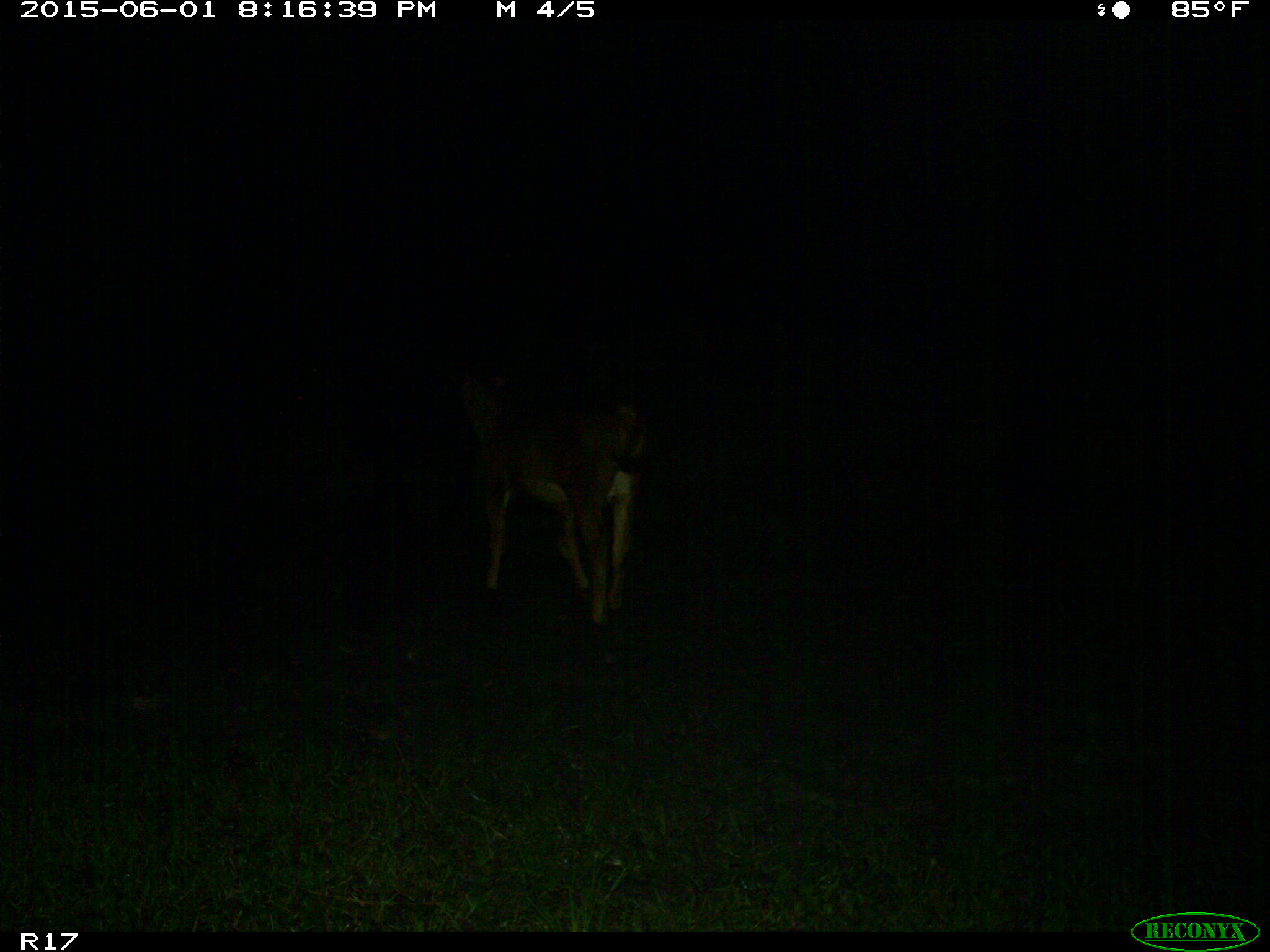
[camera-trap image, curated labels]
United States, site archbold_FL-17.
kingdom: Animalia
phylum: Chordata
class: Mammalia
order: Artiodactyla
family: Bovidae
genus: Bos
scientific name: Bos taurus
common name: domestic cow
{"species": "Bos taurus (domestic cow)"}